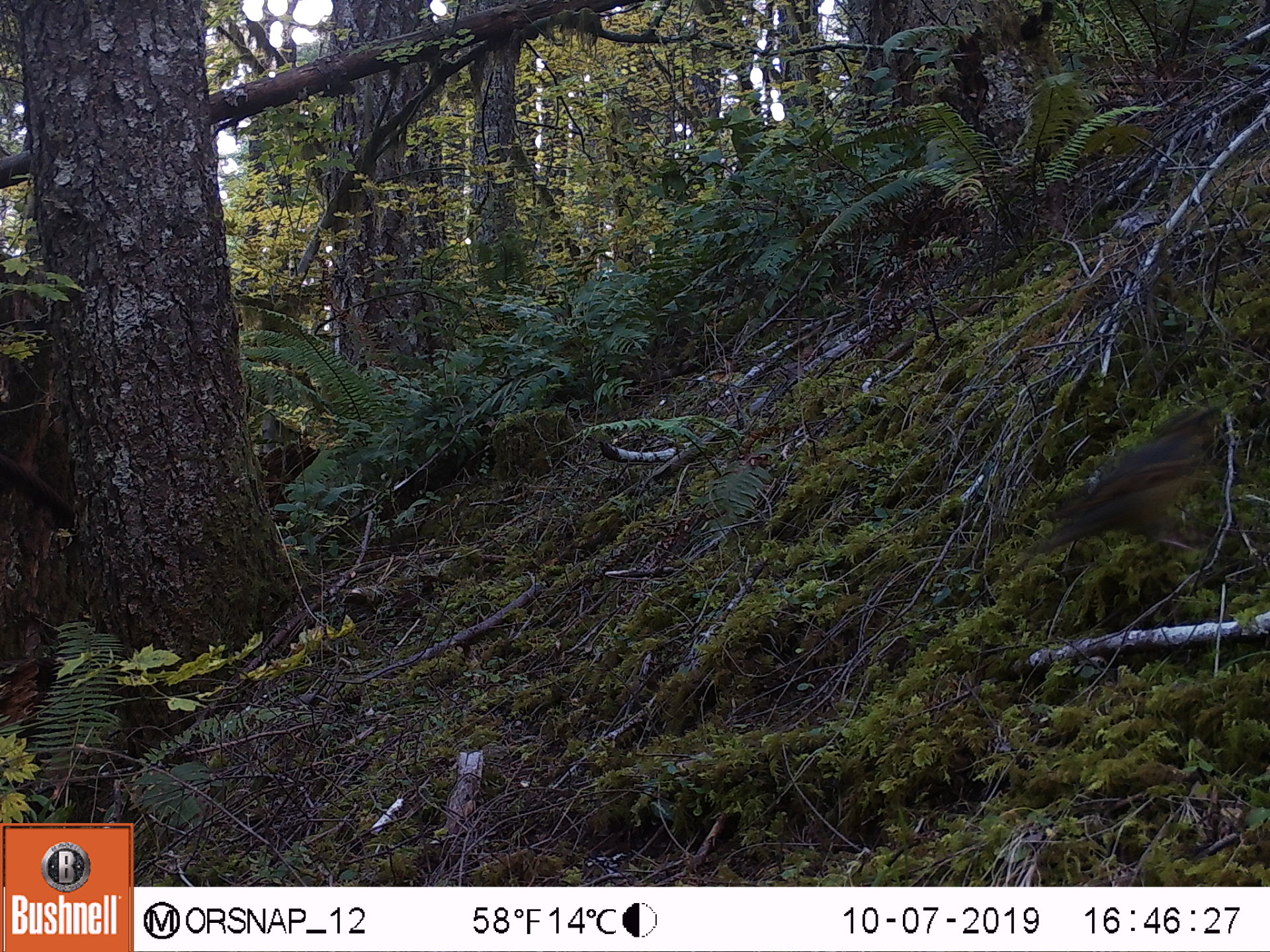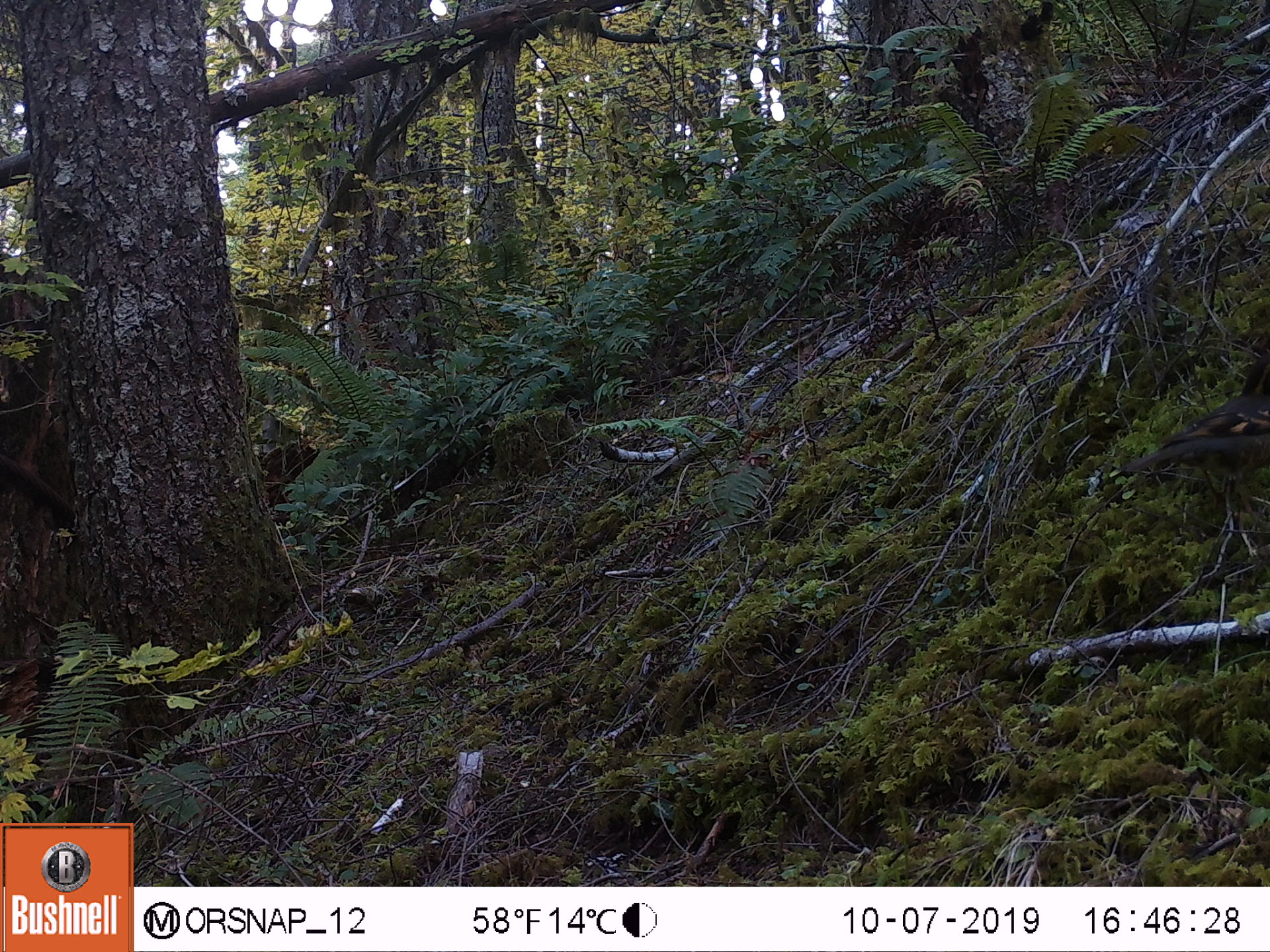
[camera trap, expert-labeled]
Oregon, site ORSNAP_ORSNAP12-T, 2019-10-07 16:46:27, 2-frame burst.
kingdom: Animalia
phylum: Chordata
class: Aves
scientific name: Aves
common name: bird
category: other bird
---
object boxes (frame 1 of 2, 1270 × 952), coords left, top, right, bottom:
other bird: 1026, 386, 1226, 582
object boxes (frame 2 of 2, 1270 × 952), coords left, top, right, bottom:
other bird: 1138, 320, 1263, 544